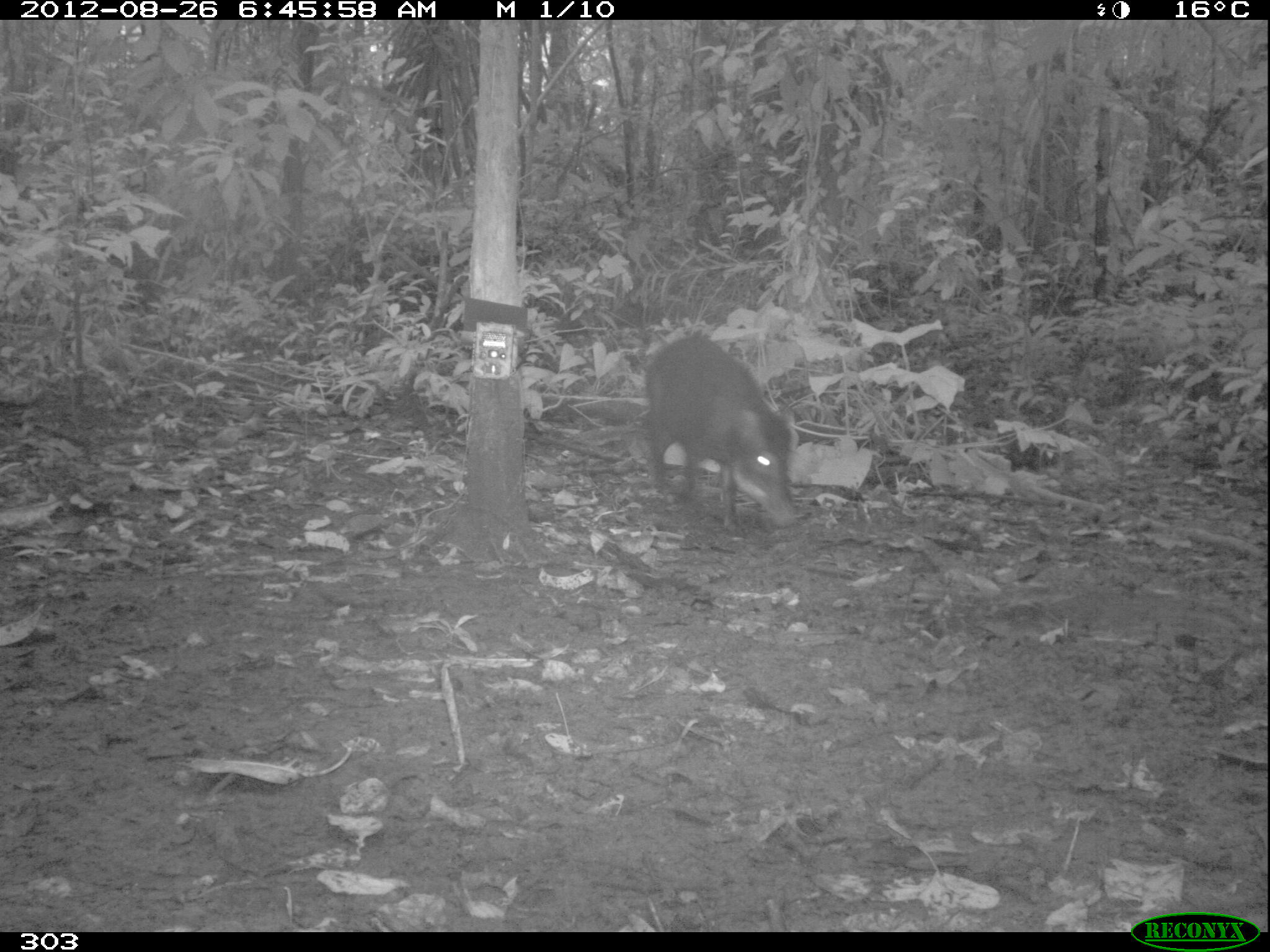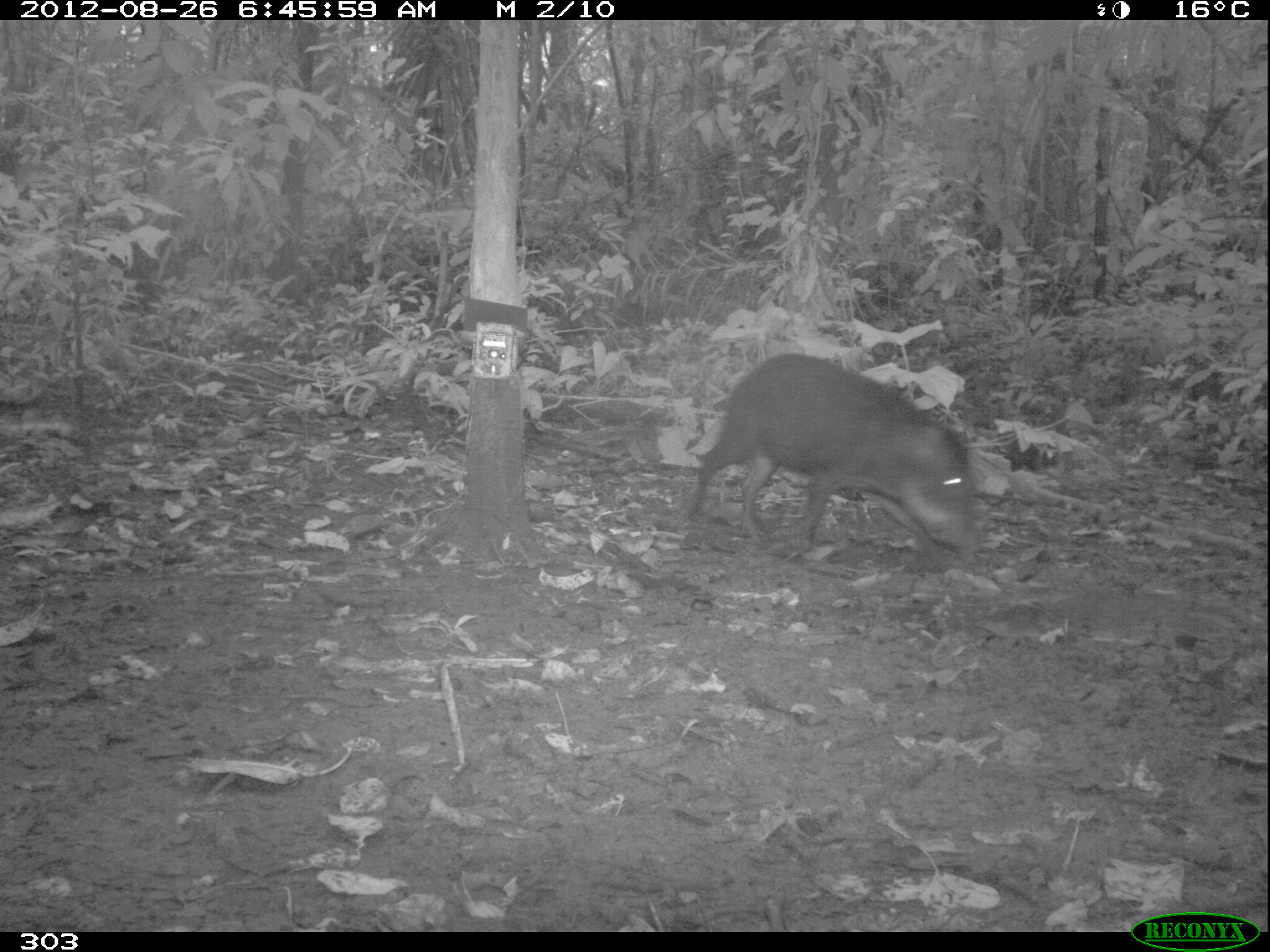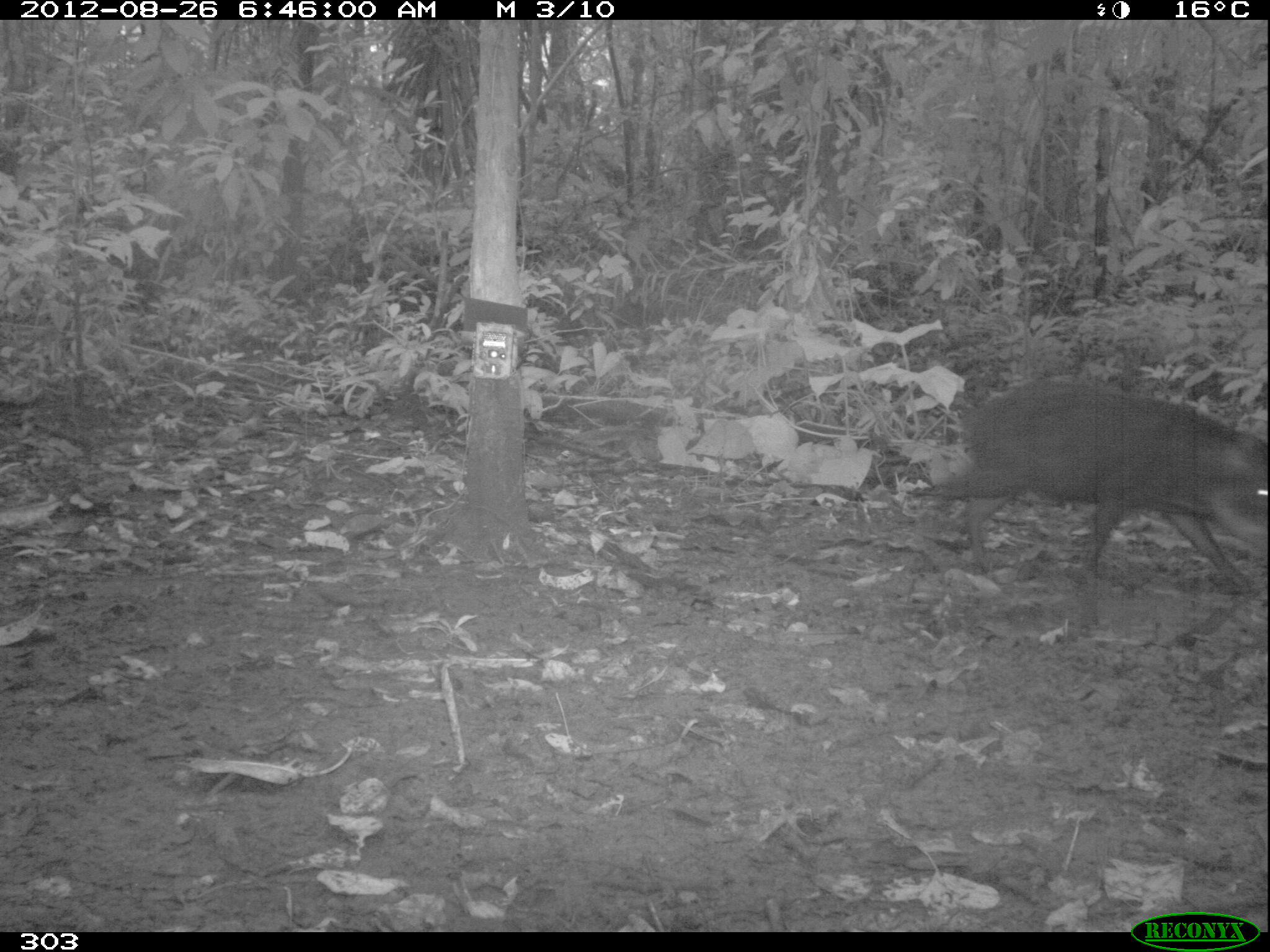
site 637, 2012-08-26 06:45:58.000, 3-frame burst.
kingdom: Animalia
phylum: Chordata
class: Mammalia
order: Artiodactyla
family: Tayassuidae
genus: Tayassu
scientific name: Tayassu pecari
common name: white-lipped peccary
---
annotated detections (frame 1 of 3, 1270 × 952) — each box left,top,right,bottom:
tayassu pecari: 633,333,796,528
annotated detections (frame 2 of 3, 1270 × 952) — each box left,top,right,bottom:
tayassu pecari: 680,353,980,558